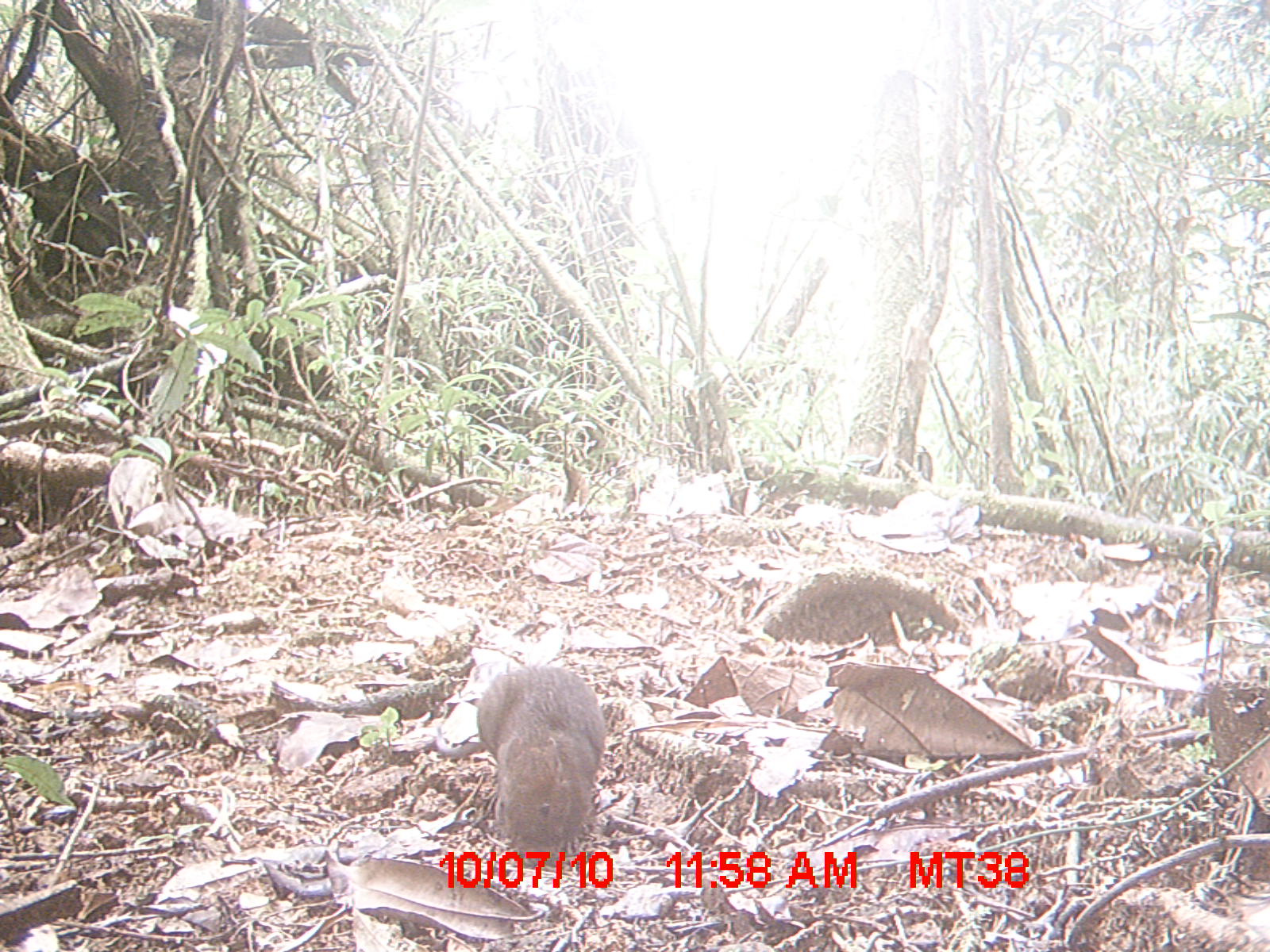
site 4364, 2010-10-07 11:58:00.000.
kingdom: Animalia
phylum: Chordata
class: Mammalia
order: Rodentia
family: Muridae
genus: Rattus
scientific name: Rattus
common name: rodent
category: unknown rat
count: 1